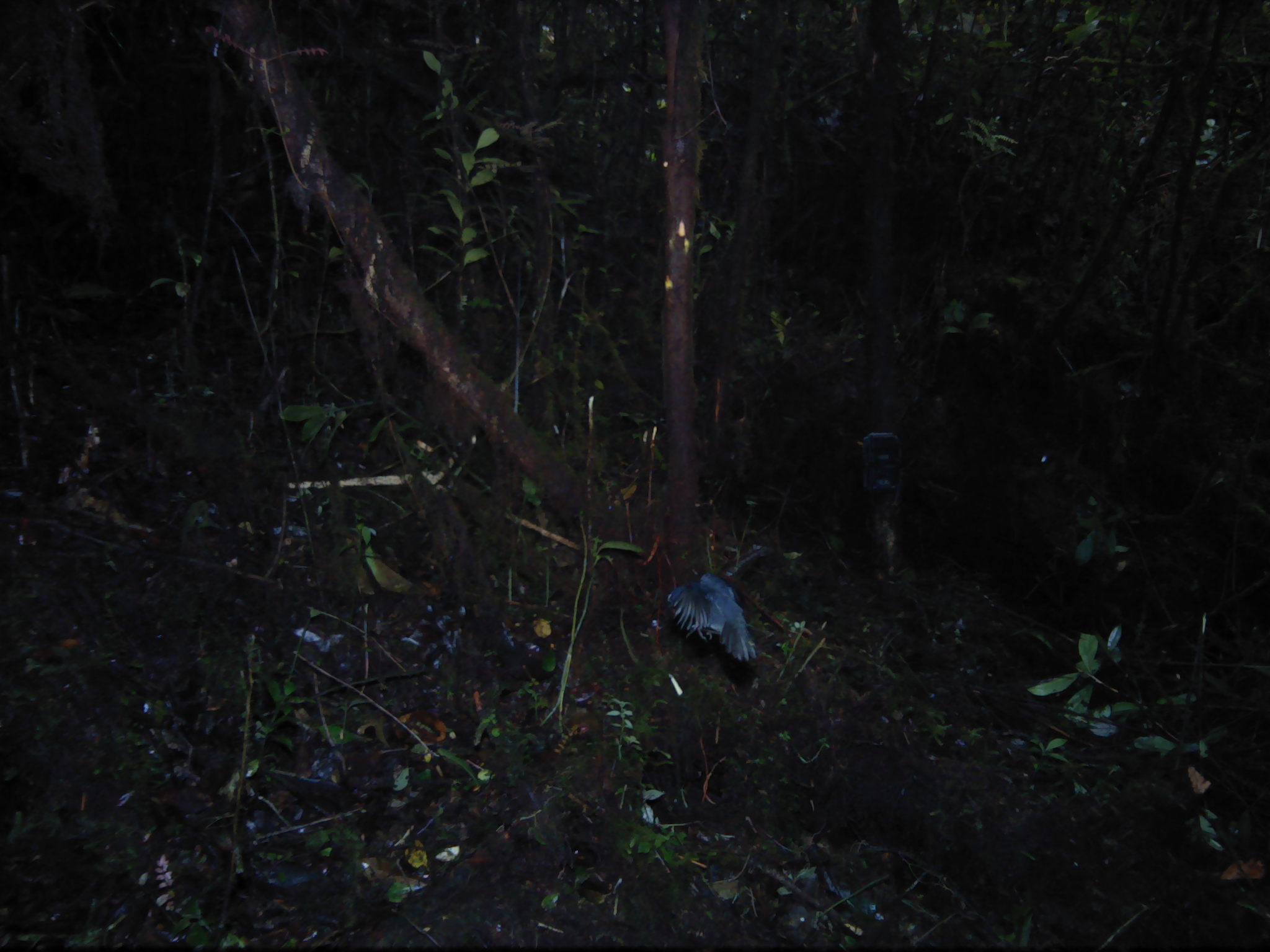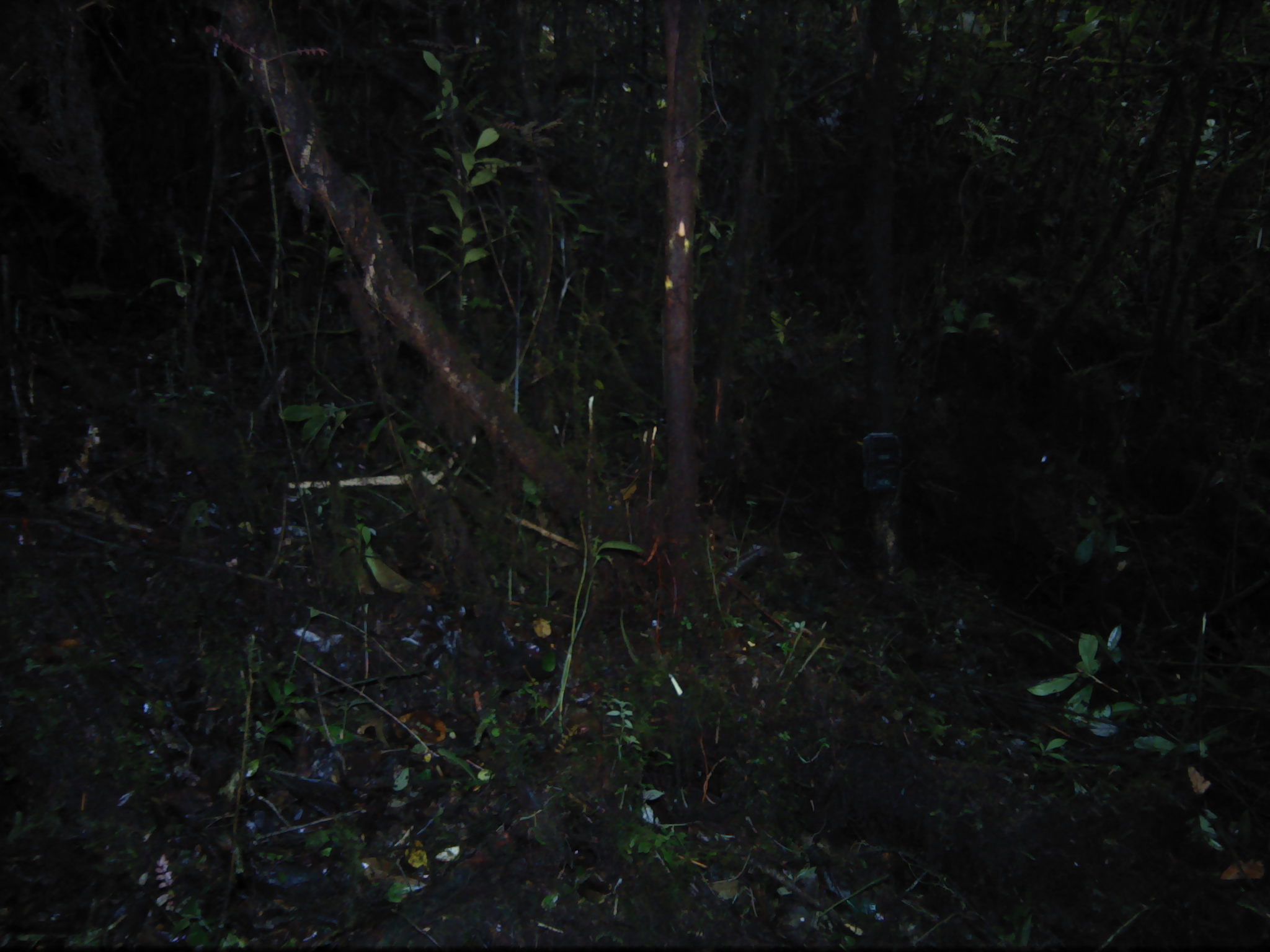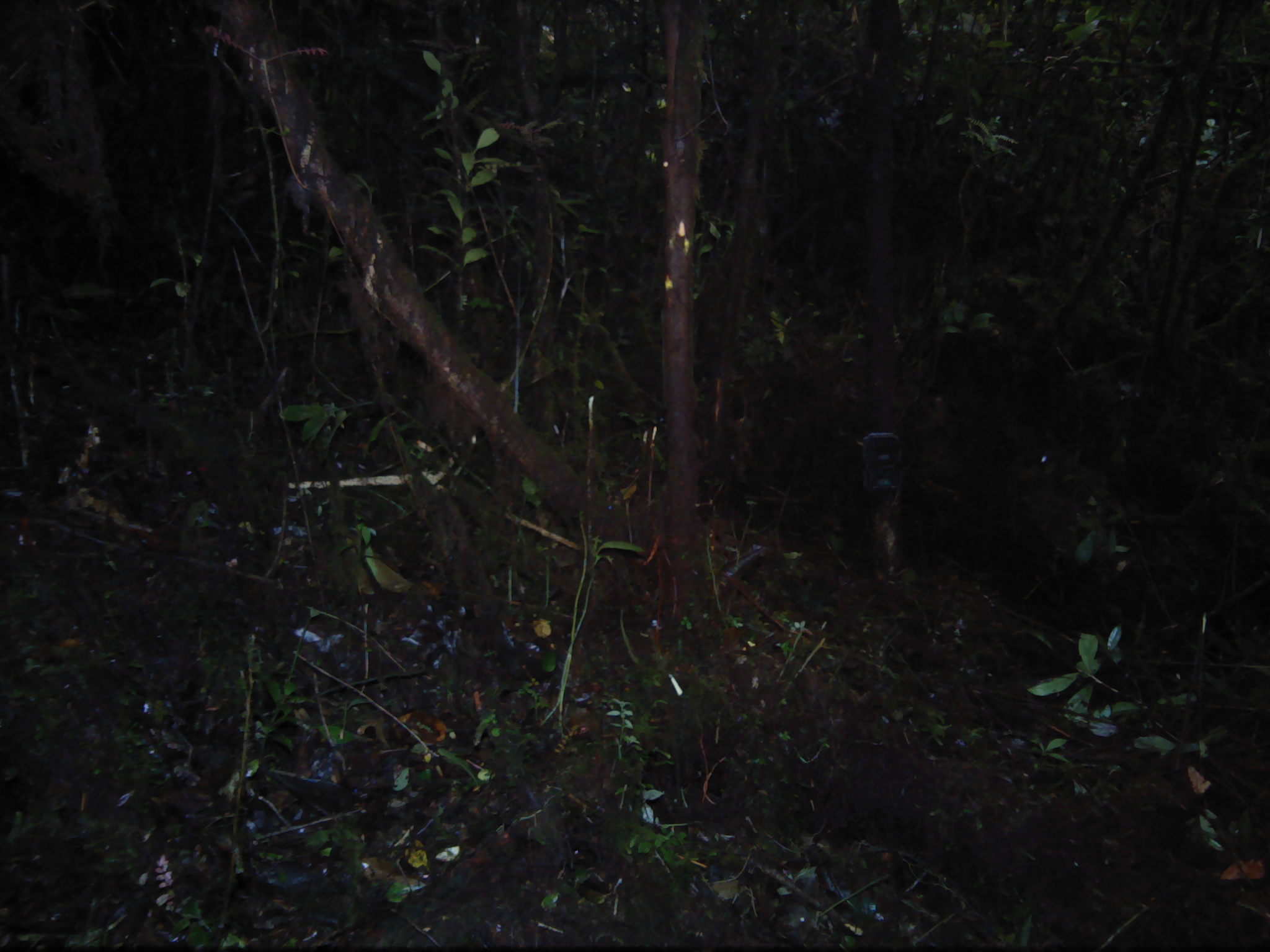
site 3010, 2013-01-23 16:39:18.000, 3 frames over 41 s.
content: unidentified animal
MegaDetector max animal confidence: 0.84